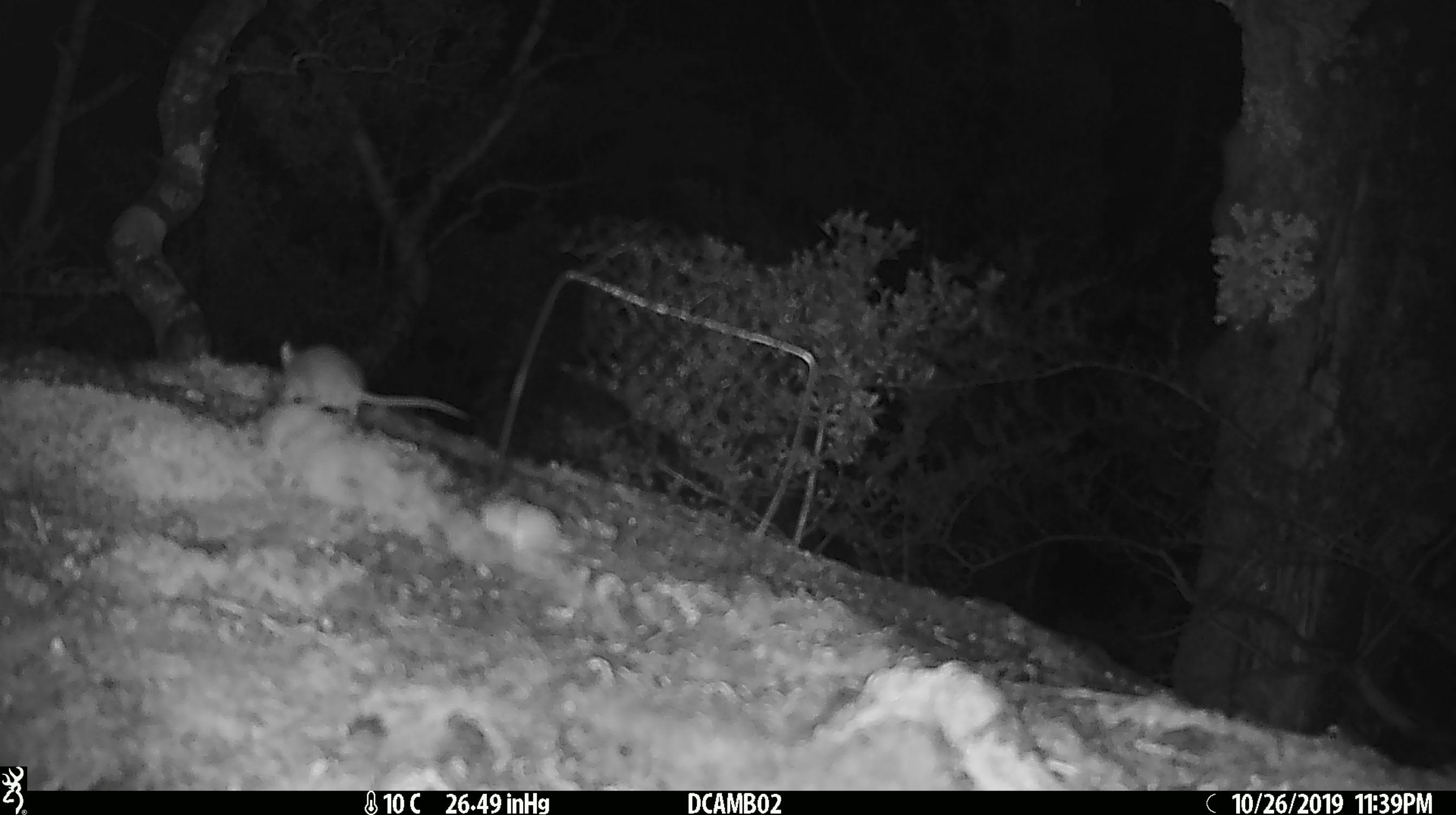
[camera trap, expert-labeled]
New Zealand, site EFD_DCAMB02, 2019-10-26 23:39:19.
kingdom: Animalia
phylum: Chordata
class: Mammalia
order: Rodentia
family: Muridae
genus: Mus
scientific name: Mus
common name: mouse